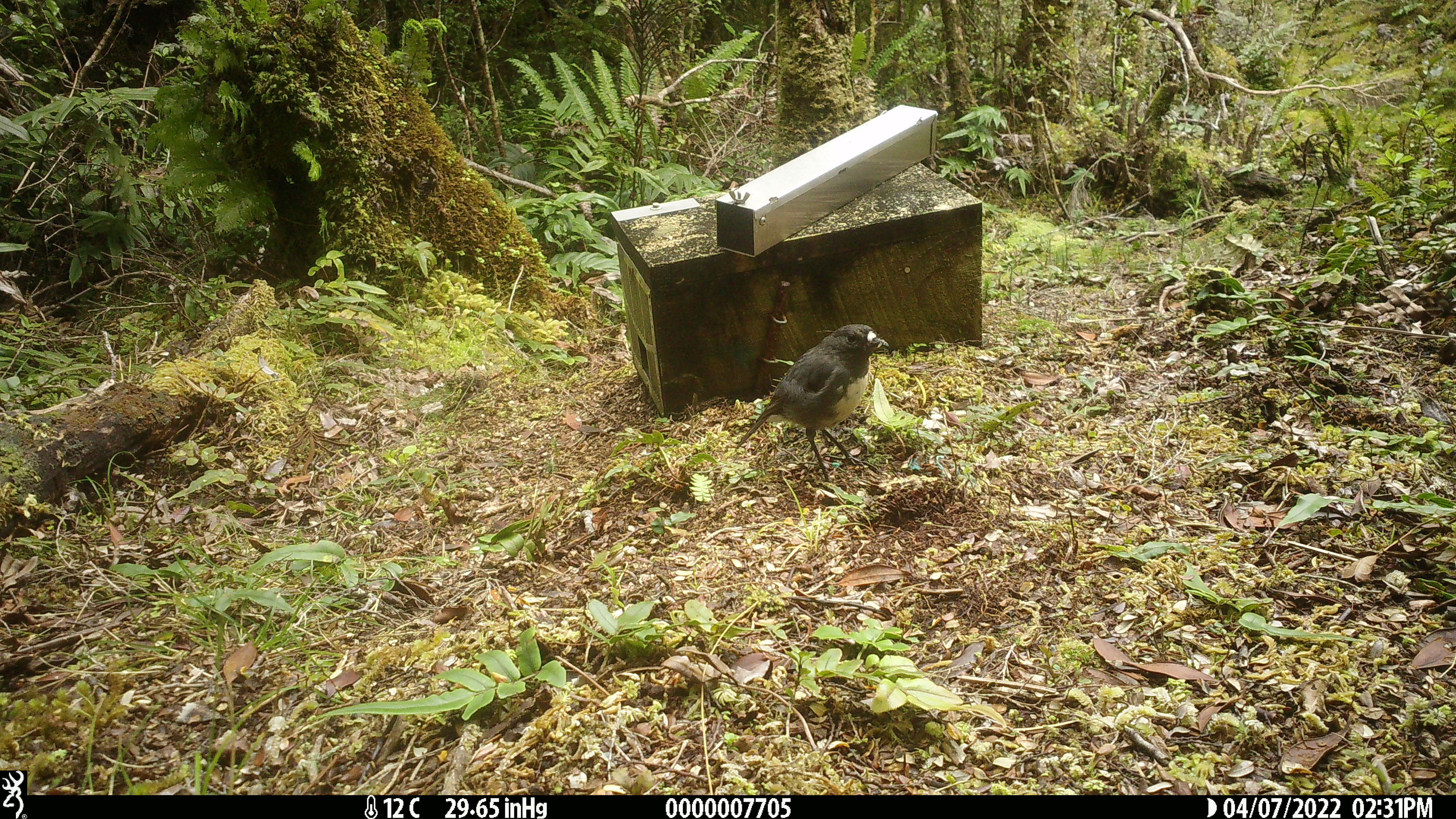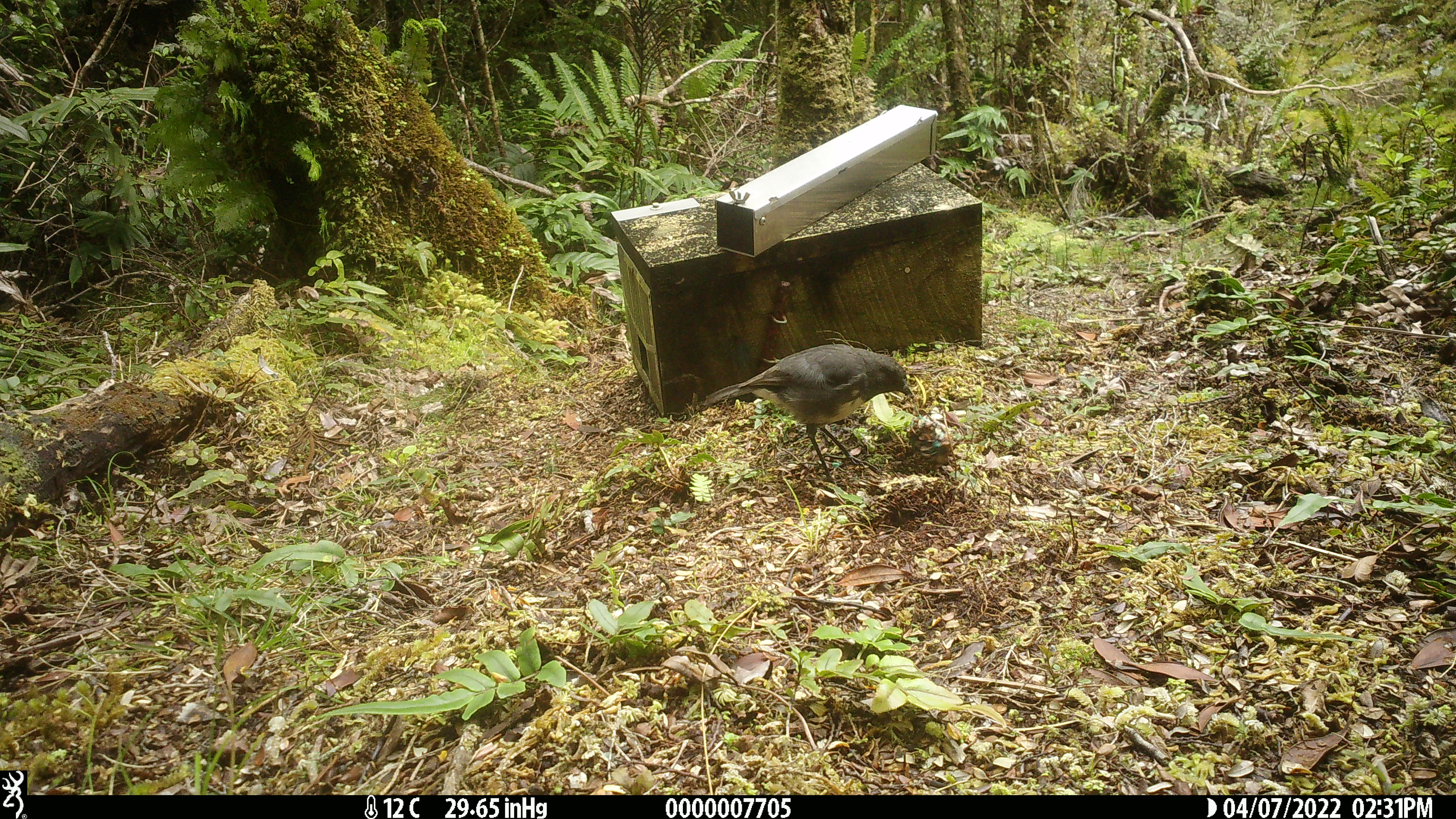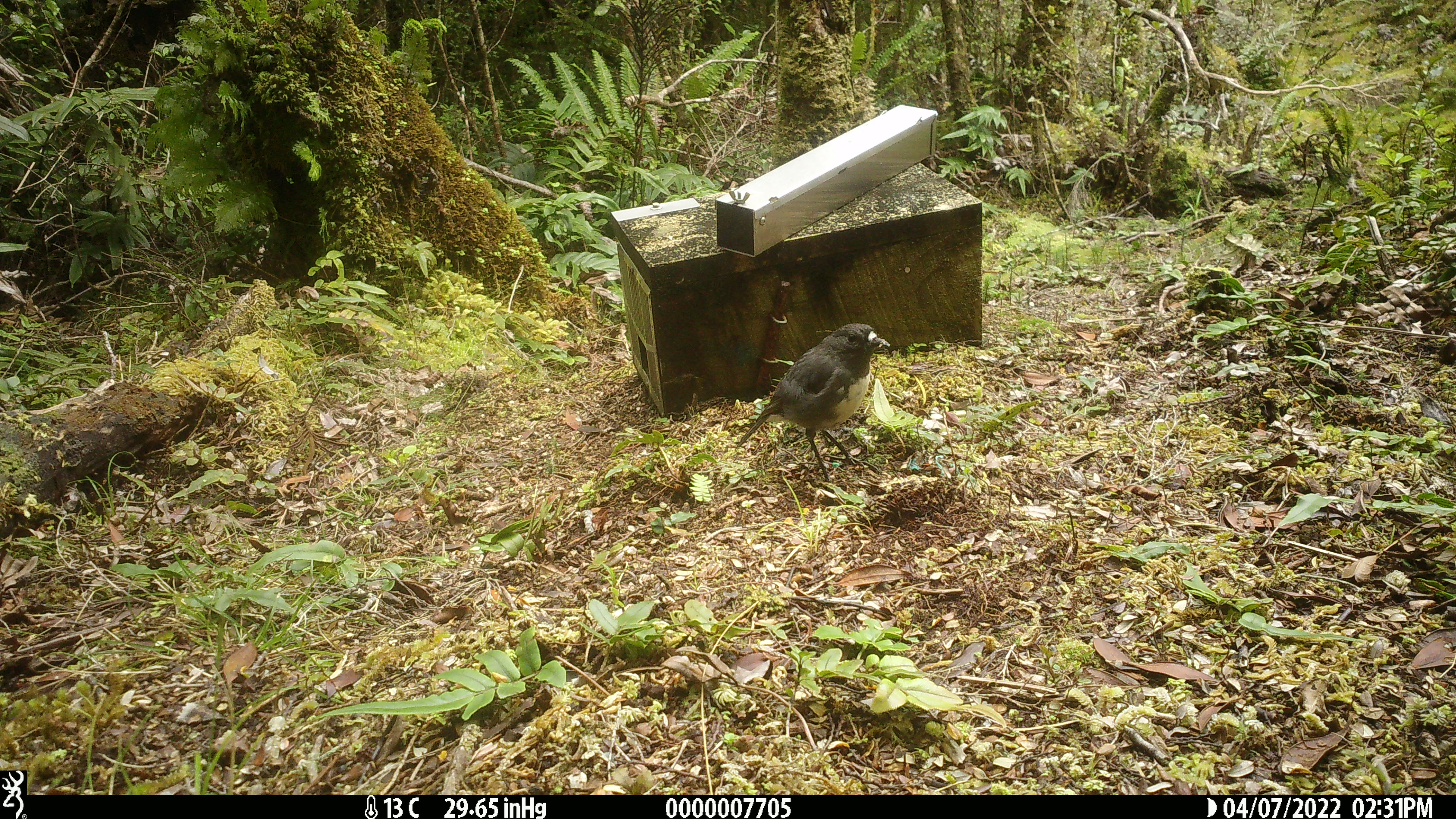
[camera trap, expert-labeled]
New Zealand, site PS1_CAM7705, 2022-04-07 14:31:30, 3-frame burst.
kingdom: Animalia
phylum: Chordata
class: Aves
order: Passeriformes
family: Petroicidae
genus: Petroica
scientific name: Petroica australis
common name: new zealand robin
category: robin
Robin (new zealand robin) (Petroica australis).